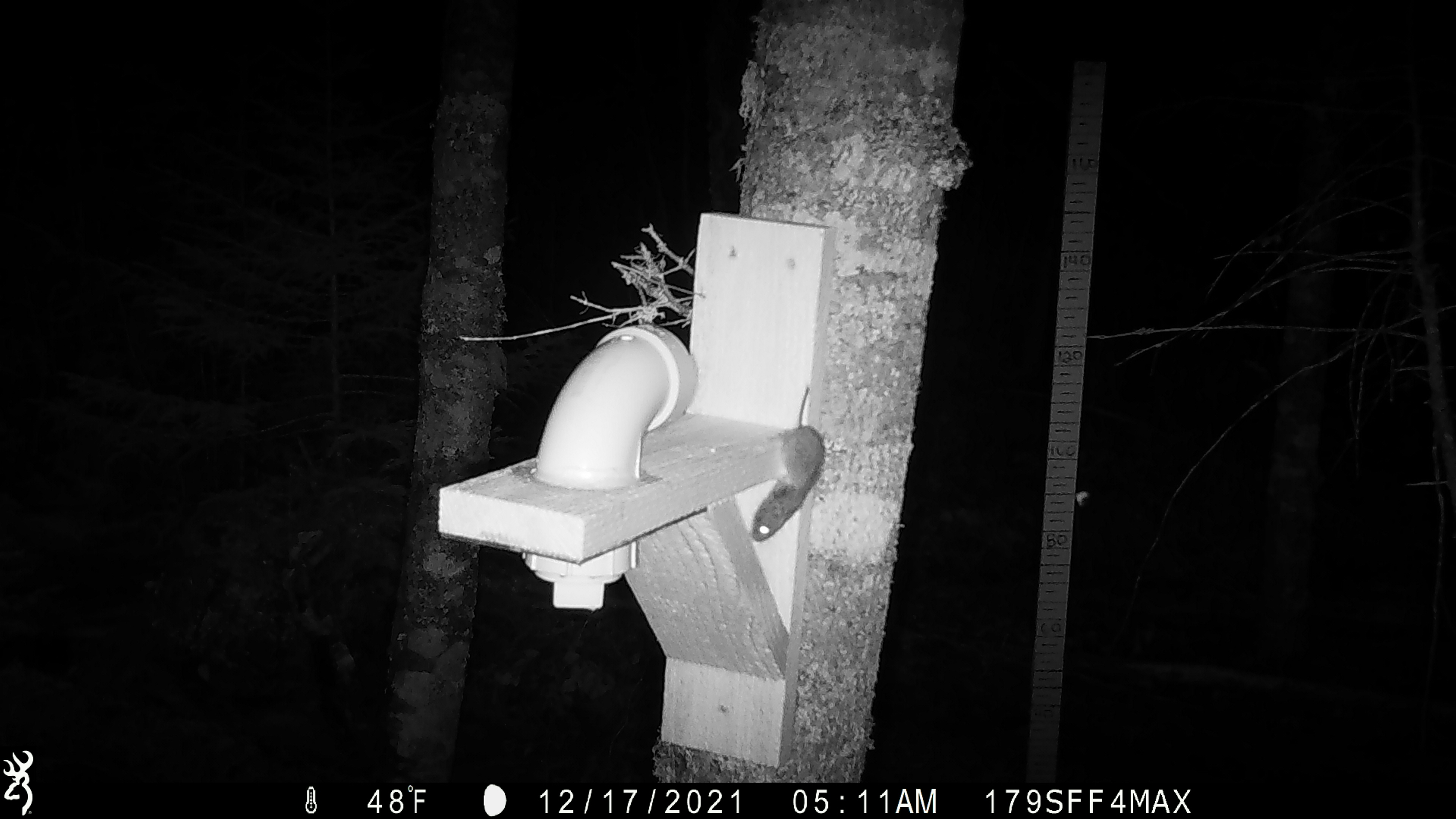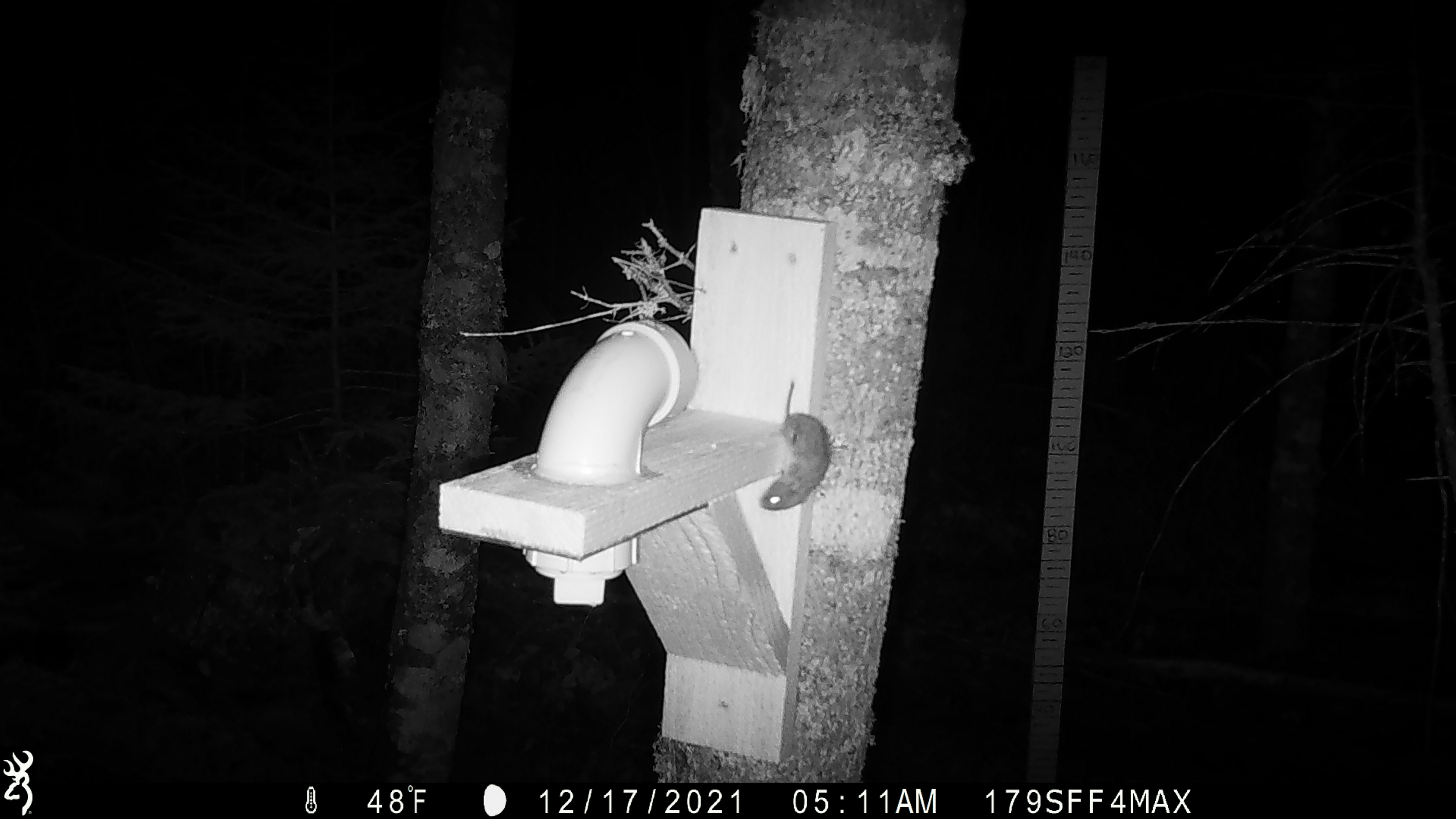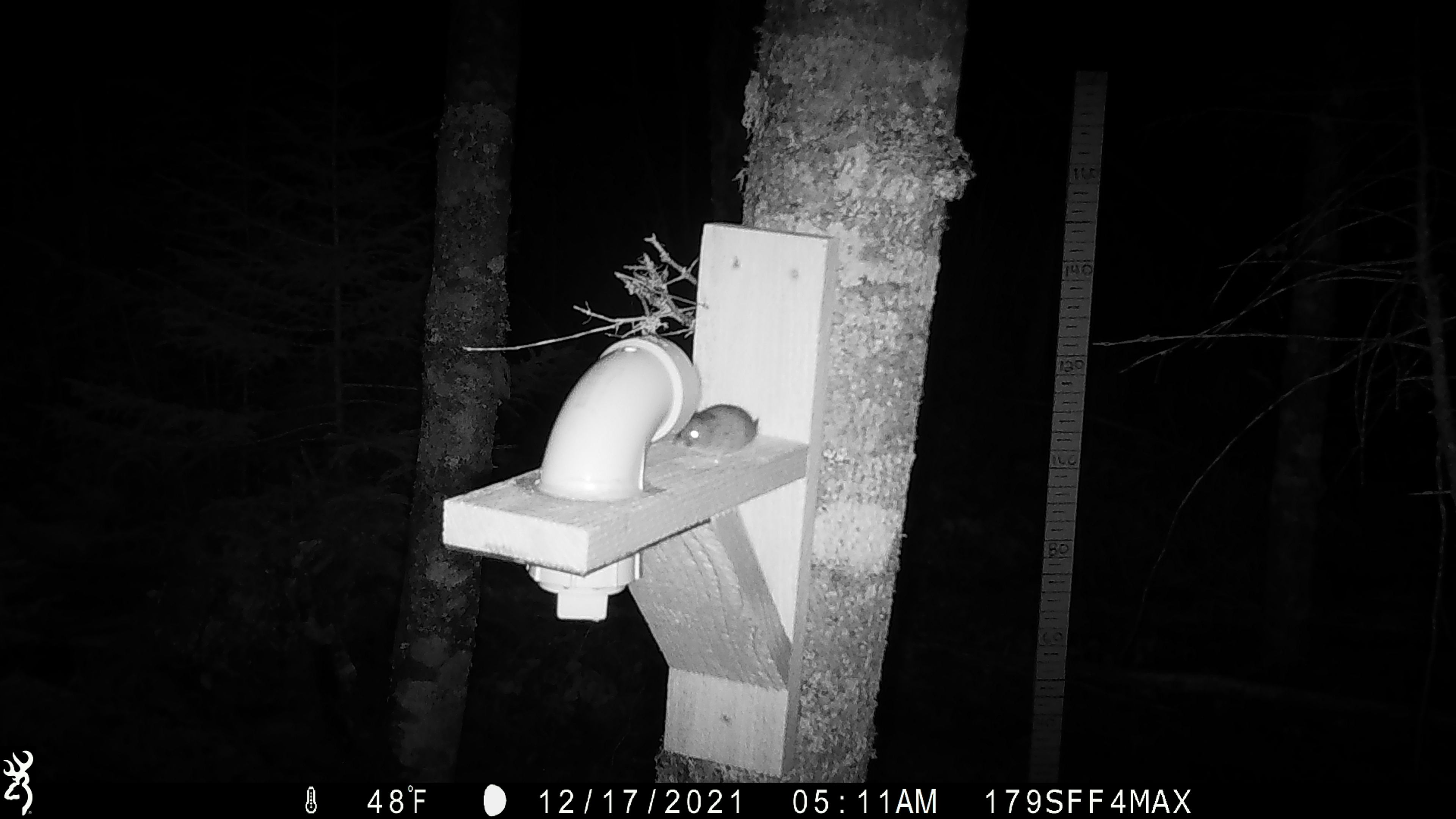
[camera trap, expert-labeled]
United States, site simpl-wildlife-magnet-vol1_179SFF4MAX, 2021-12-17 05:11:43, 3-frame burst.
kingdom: Animalia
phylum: Chordata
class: Mammalia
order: Rodentia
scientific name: Rodentia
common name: mouse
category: mouse sp.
Mouse sp. (mouse) (Rodentia).